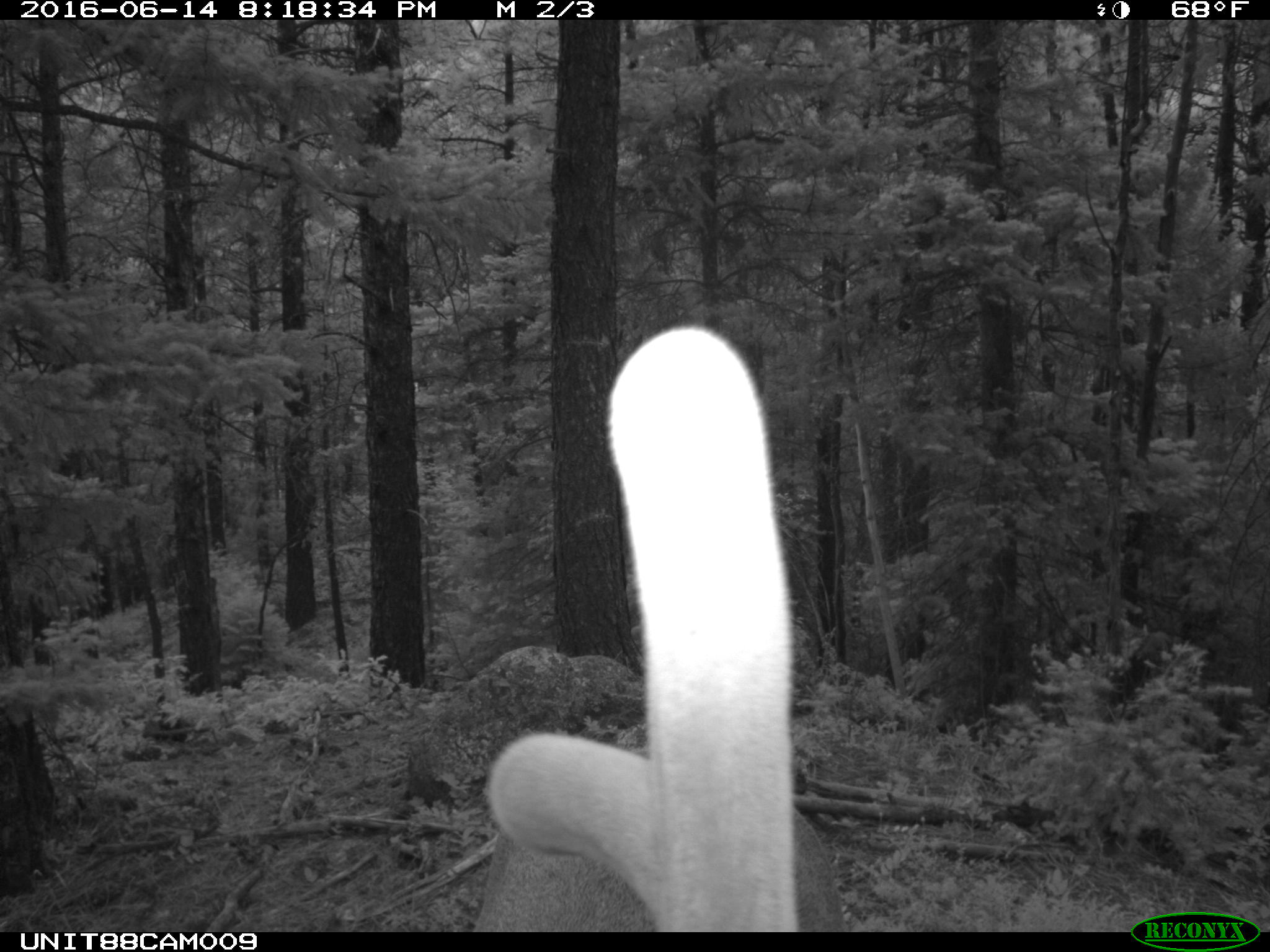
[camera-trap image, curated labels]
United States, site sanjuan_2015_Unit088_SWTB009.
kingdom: Animalia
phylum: Chordata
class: Mammalia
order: Artiodactyla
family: Cervidae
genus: Cervus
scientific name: Cervus elaphus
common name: red deer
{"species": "Cervus elaphus (red deer)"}